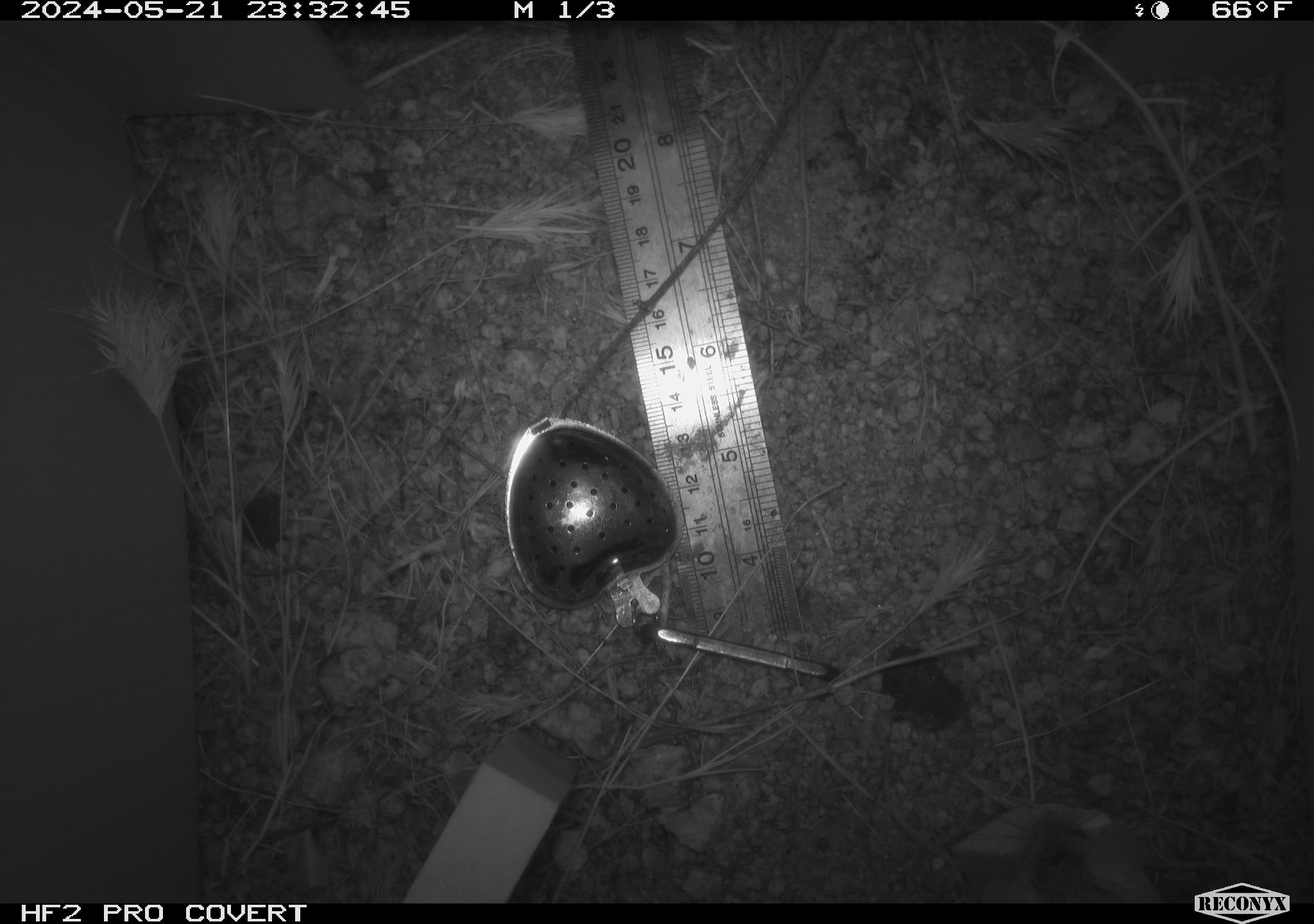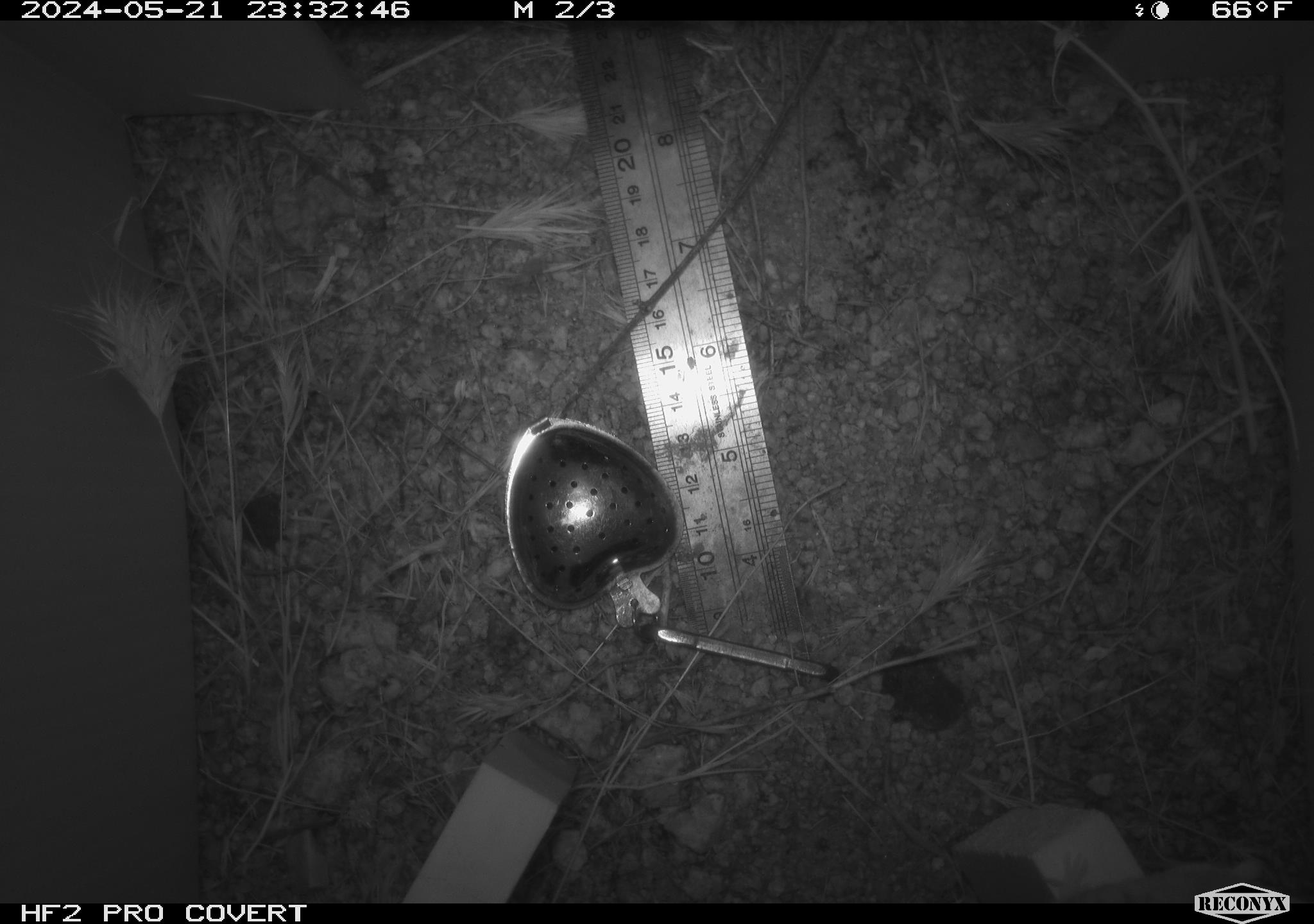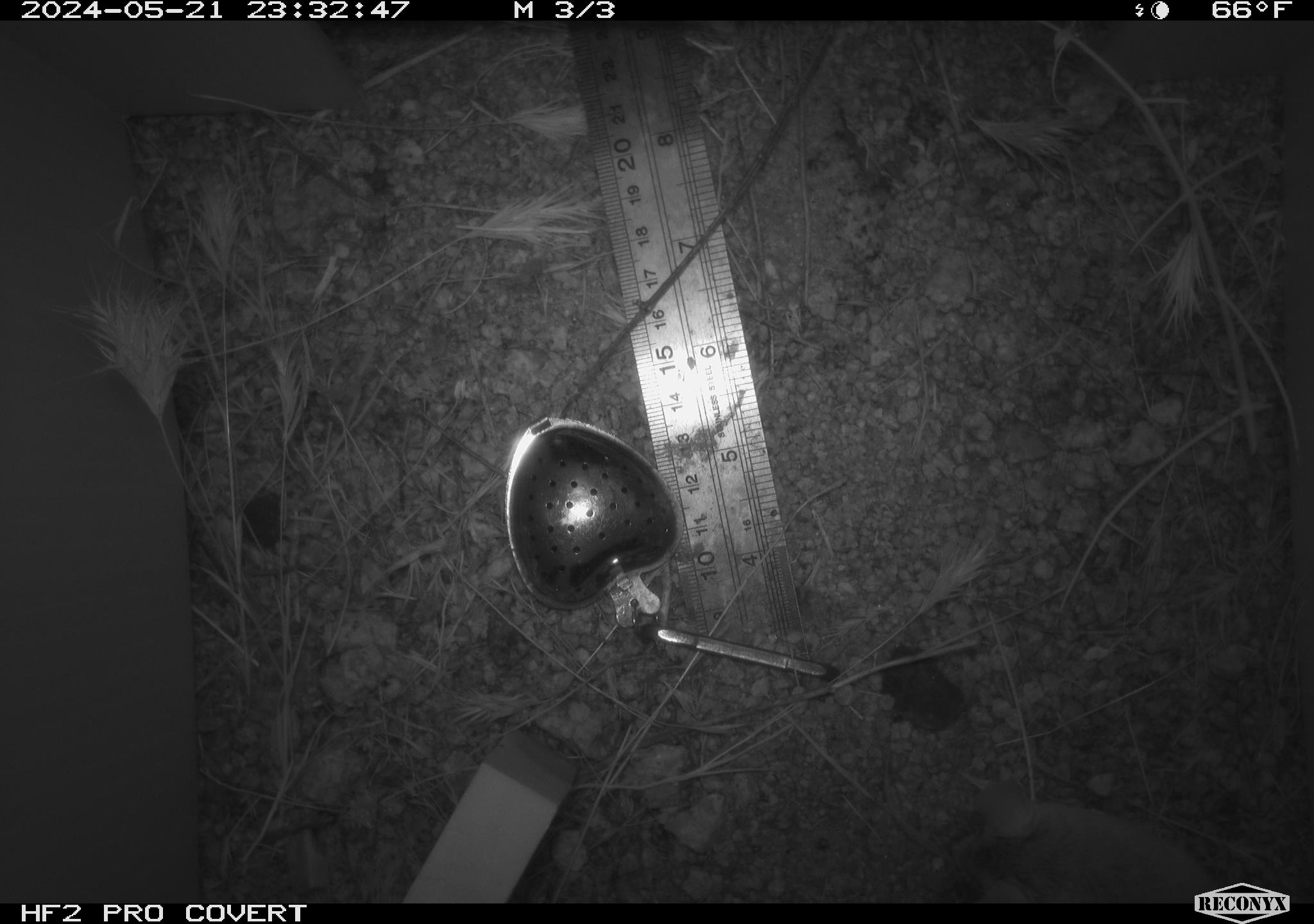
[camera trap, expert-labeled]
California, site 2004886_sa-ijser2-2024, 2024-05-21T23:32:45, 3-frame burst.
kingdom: Animalia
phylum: Chordata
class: Mammalia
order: Rodentia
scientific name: Rodentia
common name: mouse species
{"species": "mouse species (Rodentia)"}